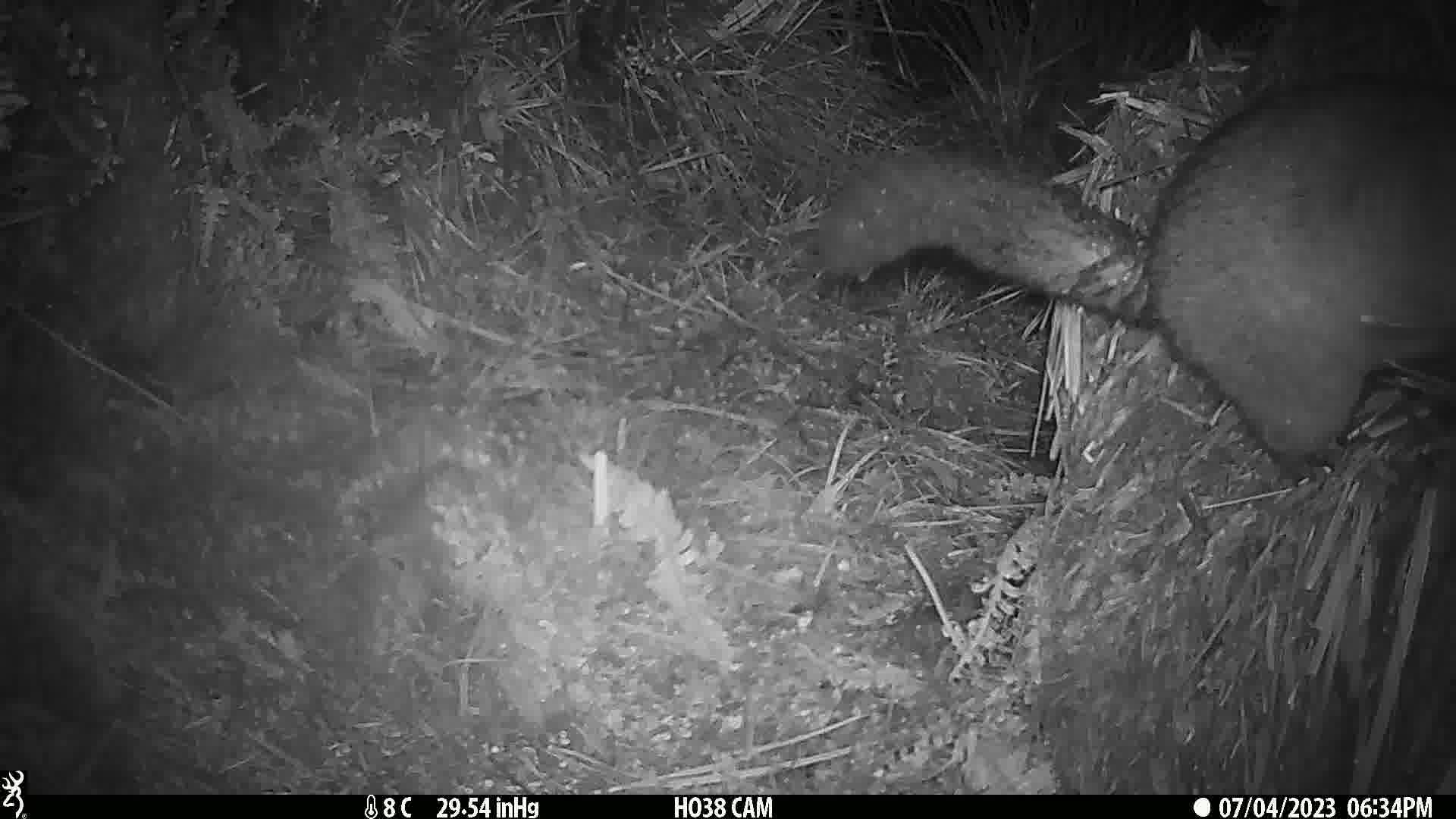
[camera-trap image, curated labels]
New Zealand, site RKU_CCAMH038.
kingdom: Animalia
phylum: Chordata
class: Mammalia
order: Diprotodontia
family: Phalangeridae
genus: Trichosurus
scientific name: Trichosurus vulpecula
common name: common brushtail possum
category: possum